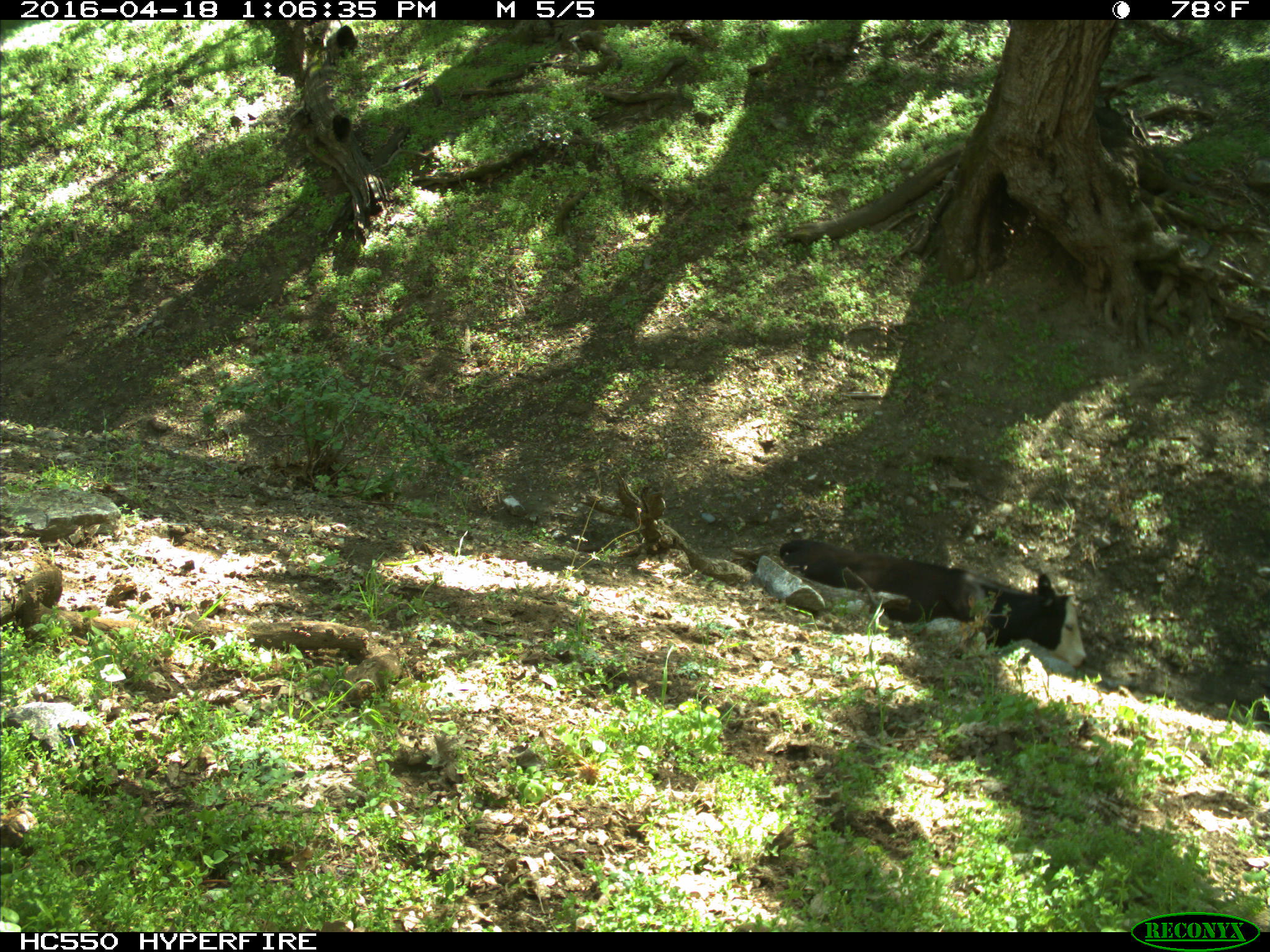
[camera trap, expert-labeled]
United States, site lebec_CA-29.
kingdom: Animalia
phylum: Chordata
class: Mammalia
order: Artiodactyla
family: Bovidae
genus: Bos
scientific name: Bos taurus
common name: domestic cow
Bos taurus (domestic cow).